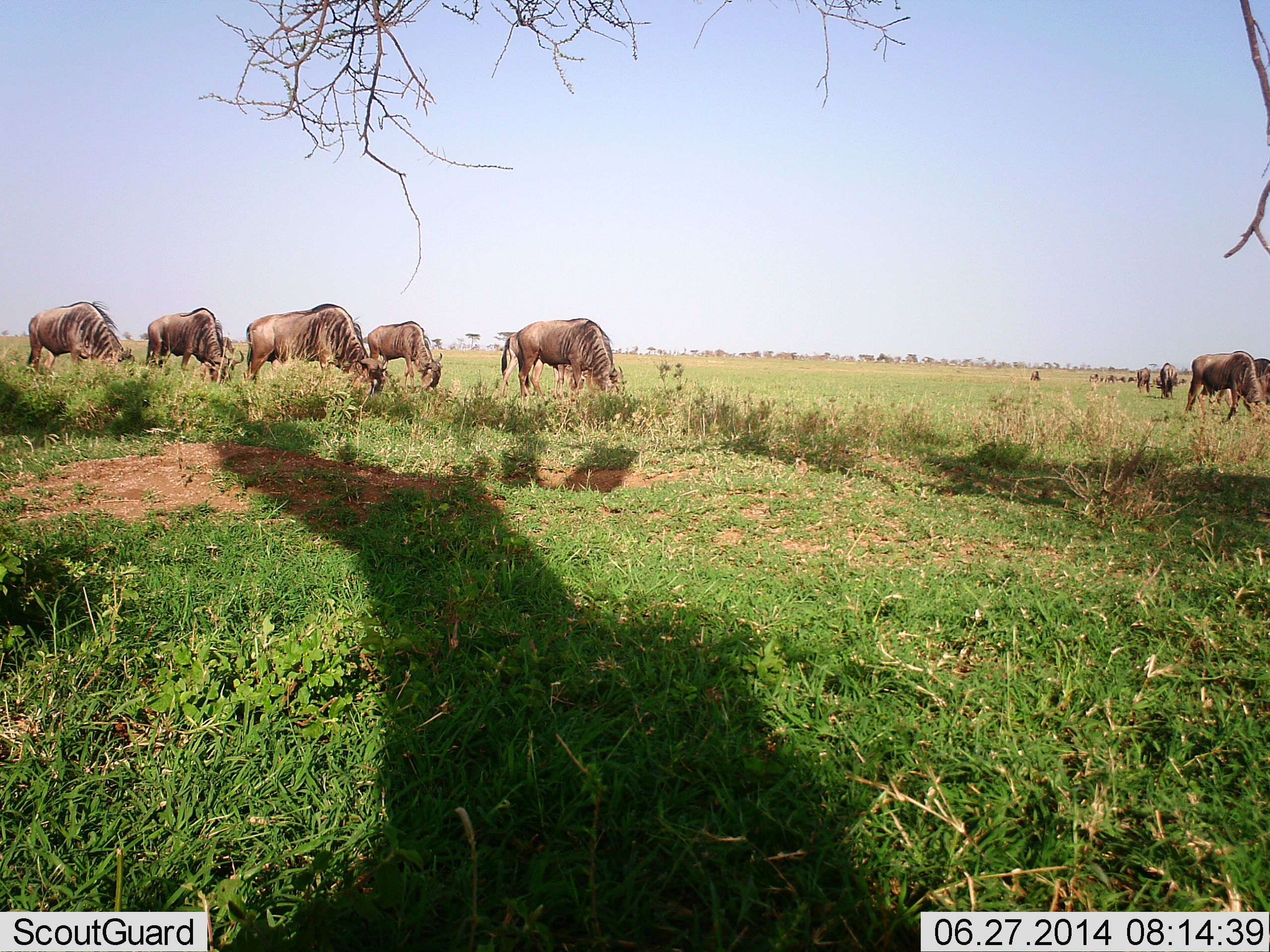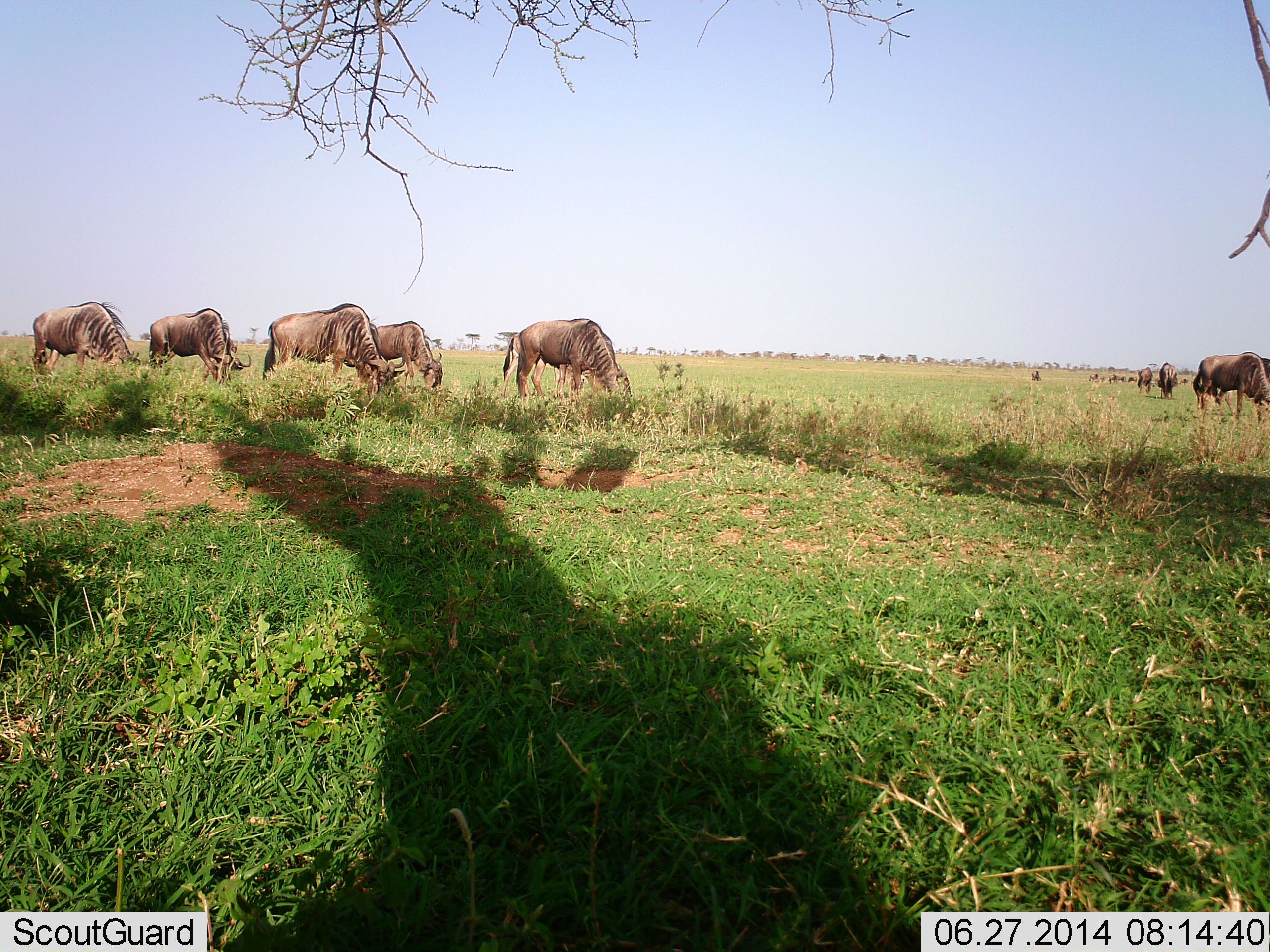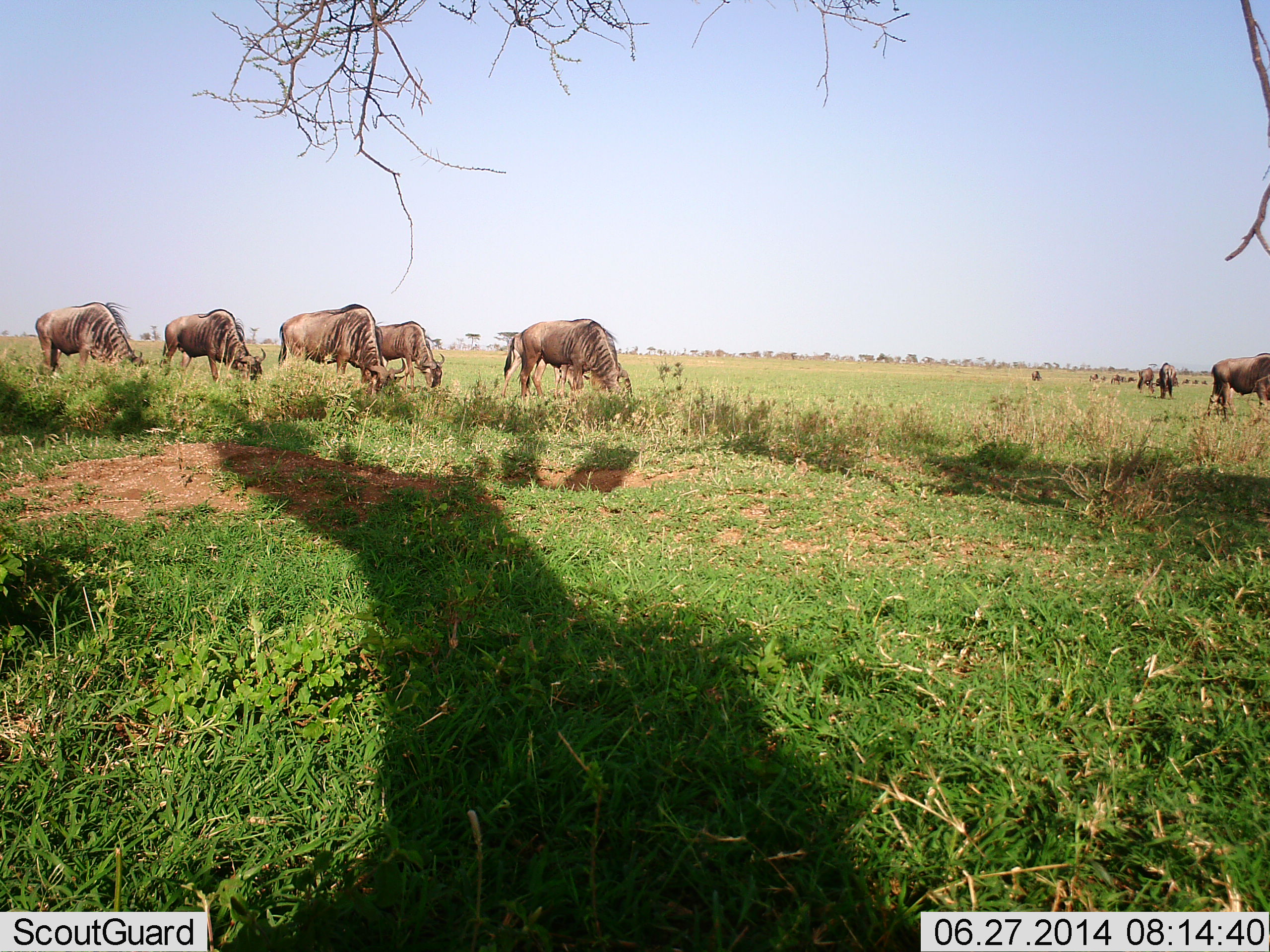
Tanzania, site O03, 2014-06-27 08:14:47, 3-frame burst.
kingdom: Animalia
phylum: Chordata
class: Mammalia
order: Artiodactyla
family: Bovidae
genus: Connochaetes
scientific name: Connochaetes taurinus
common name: blue wildebeest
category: wildebeest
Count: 11-50.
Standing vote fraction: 42%.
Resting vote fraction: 5%.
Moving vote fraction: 21%.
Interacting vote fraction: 5%.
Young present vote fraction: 0%.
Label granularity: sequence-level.